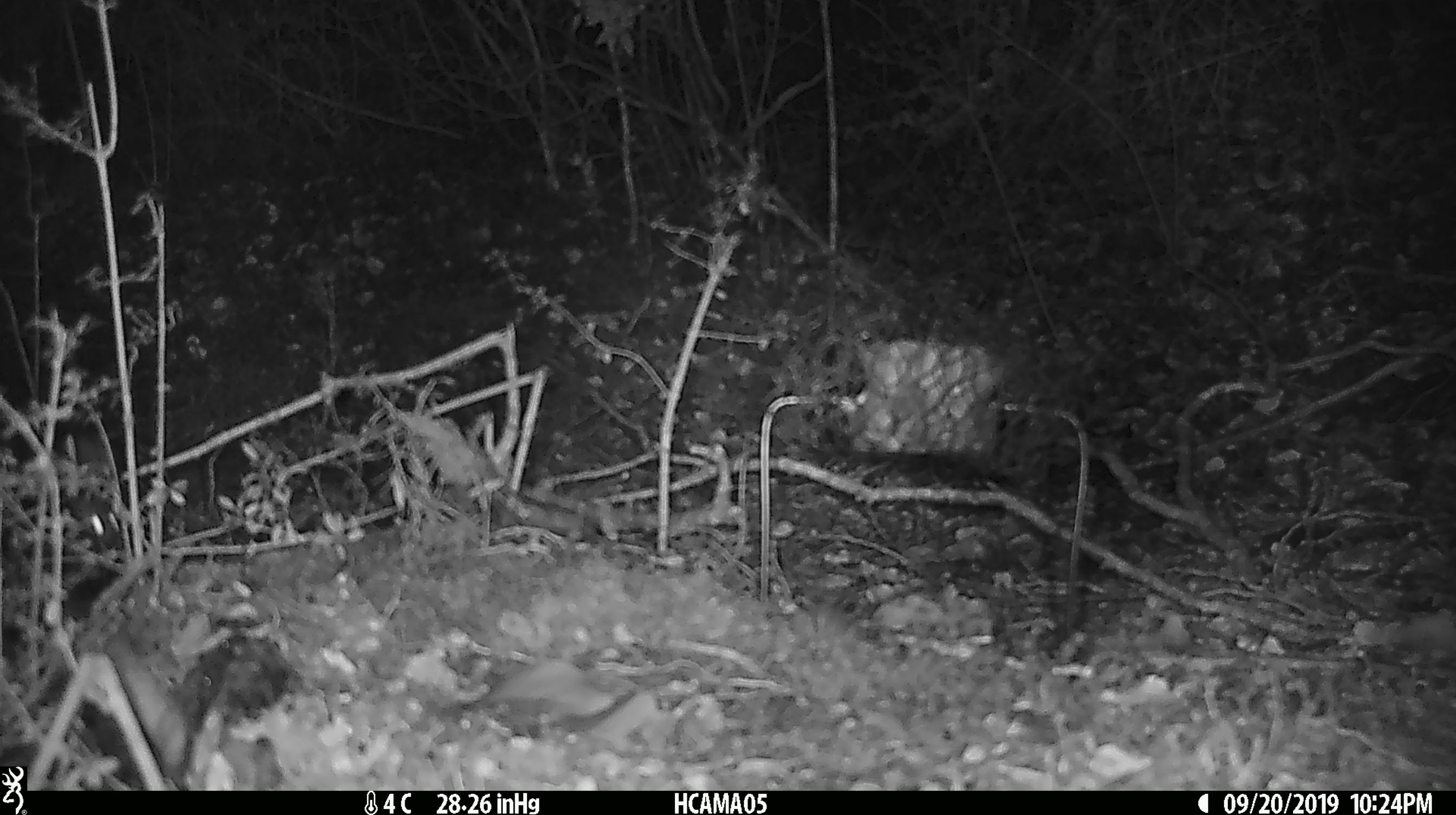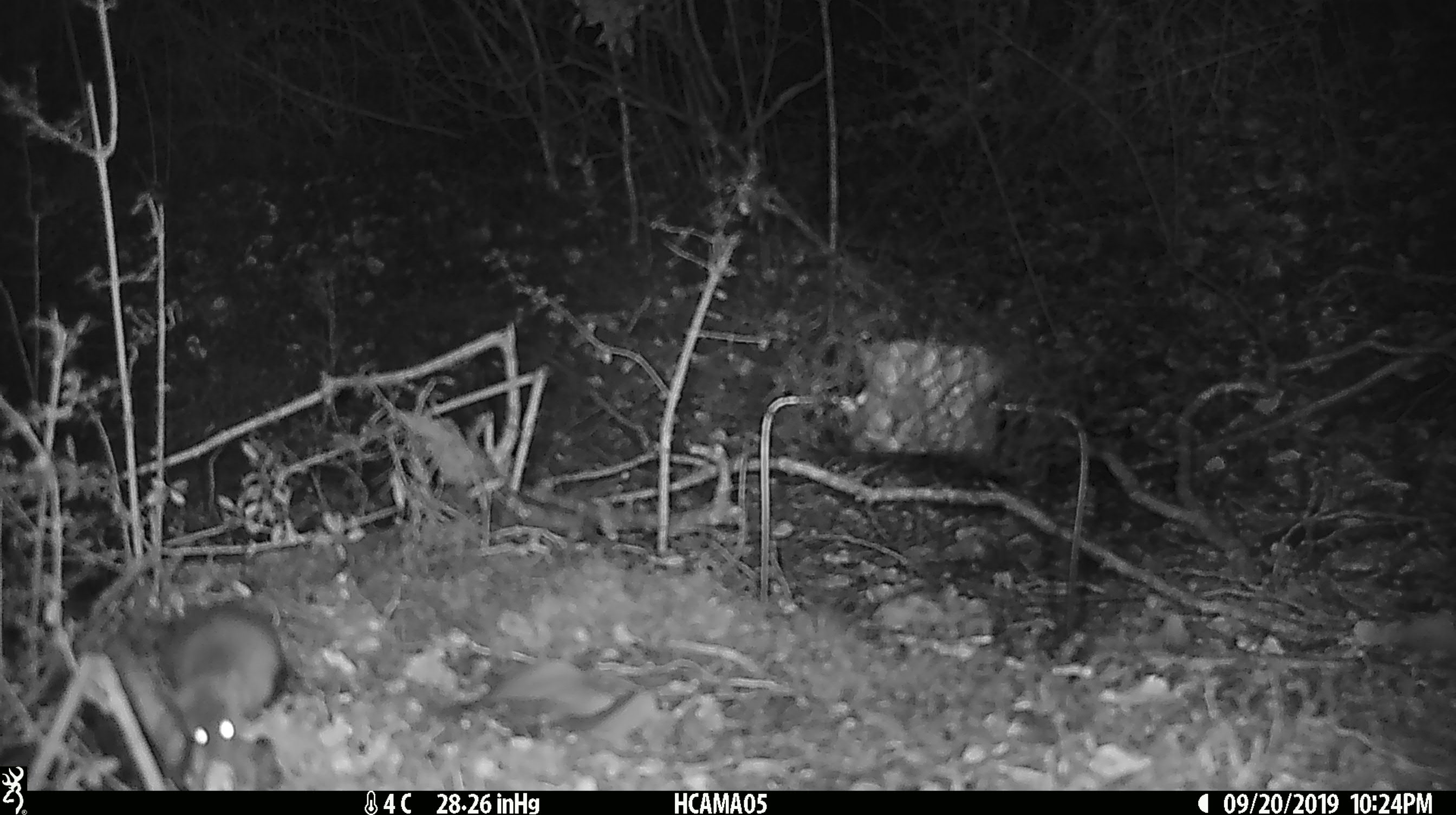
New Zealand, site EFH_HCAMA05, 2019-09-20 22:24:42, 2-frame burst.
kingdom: Animalia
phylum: Chordata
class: Mammalia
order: Rodentia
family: Muridae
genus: Mus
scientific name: Mus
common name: mouse